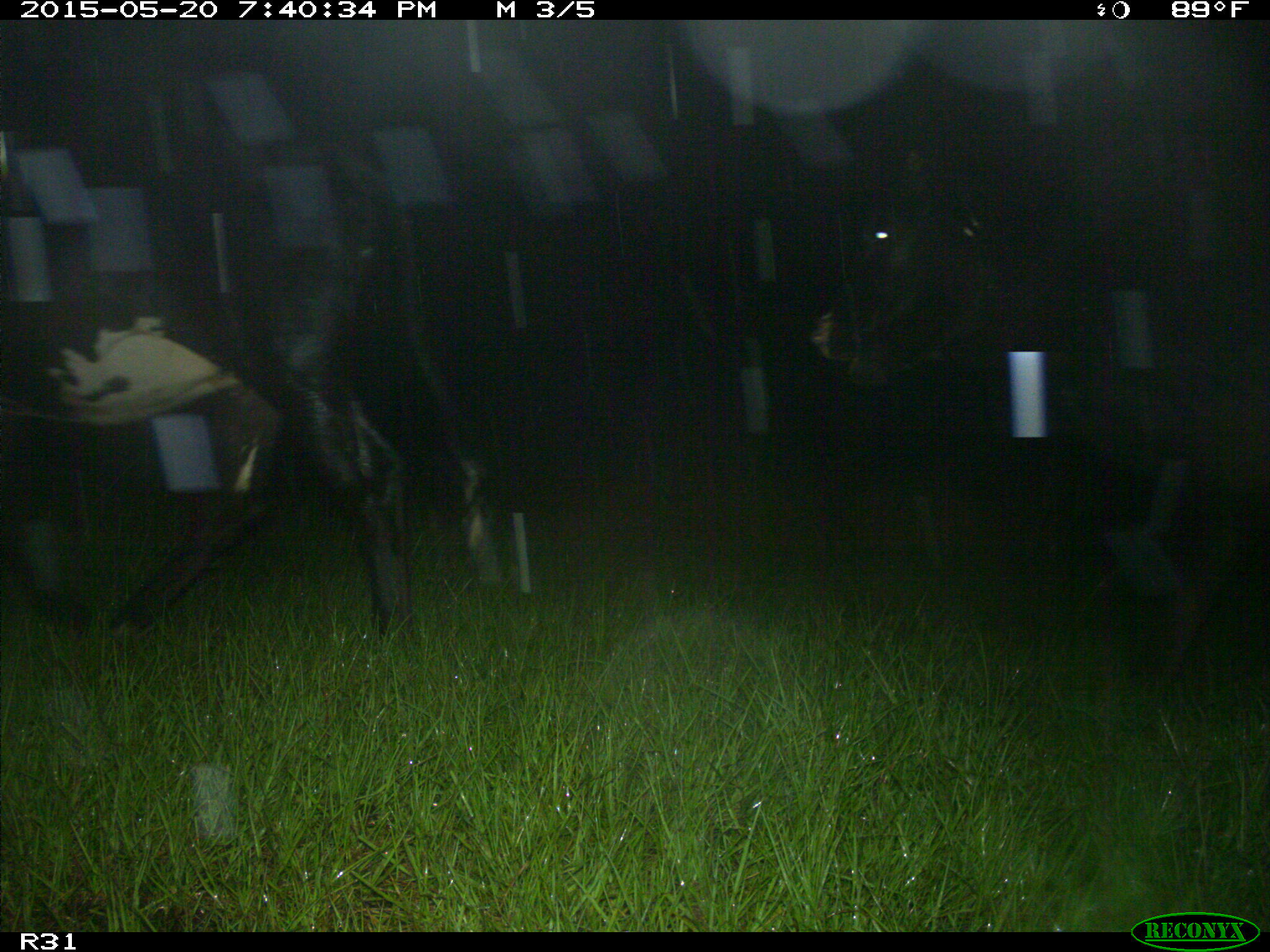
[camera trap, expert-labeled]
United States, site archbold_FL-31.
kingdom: Animalia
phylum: Chordata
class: Mammalia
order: Artiodactyla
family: Bovidae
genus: Bos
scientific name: Bos taurus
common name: domestic cow